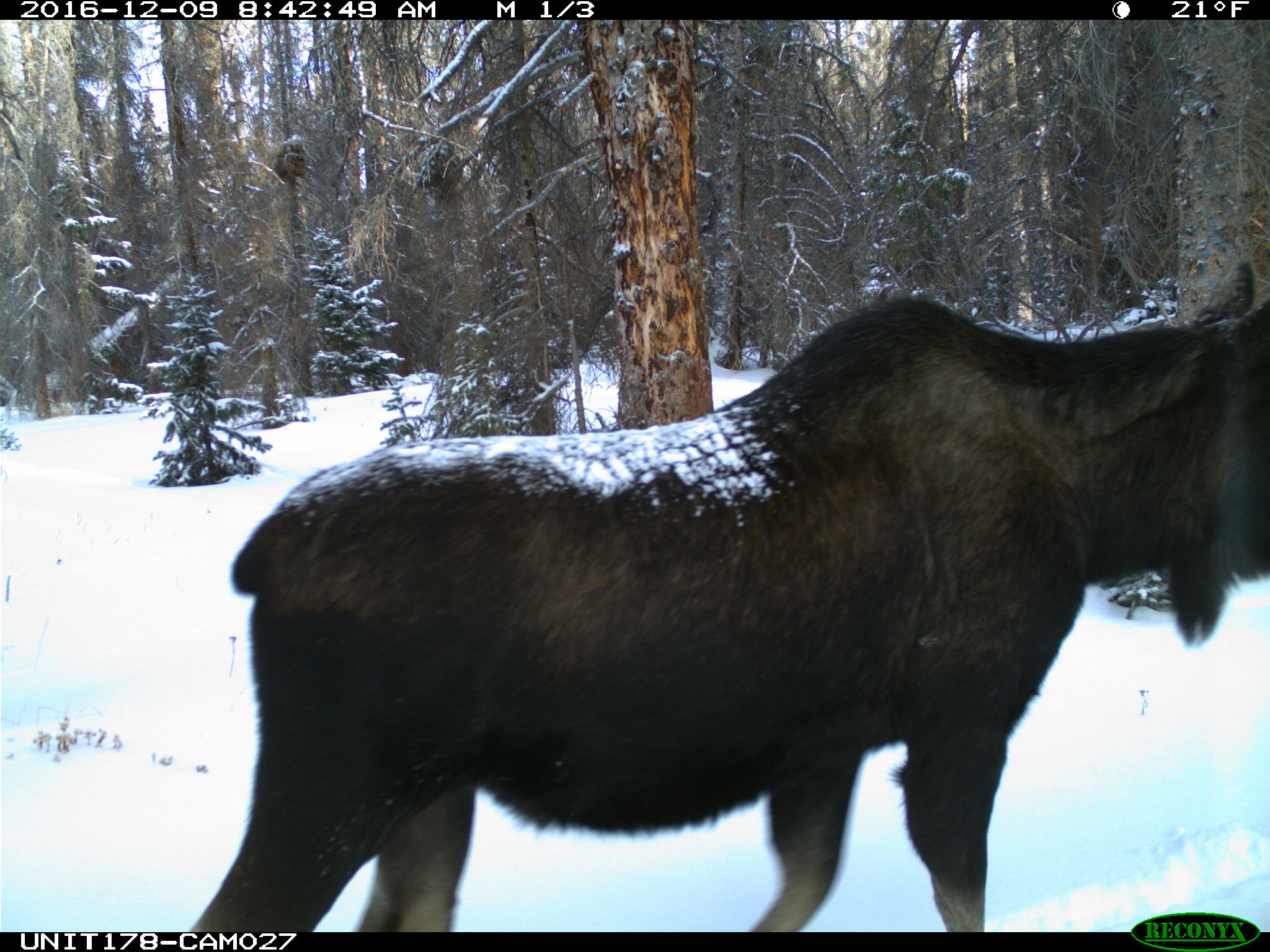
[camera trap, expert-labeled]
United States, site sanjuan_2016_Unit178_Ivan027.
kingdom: Animalia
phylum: Chordata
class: Mammalia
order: Artiodactyla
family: Cervidae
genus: Alces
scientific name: Alces alces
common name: moose